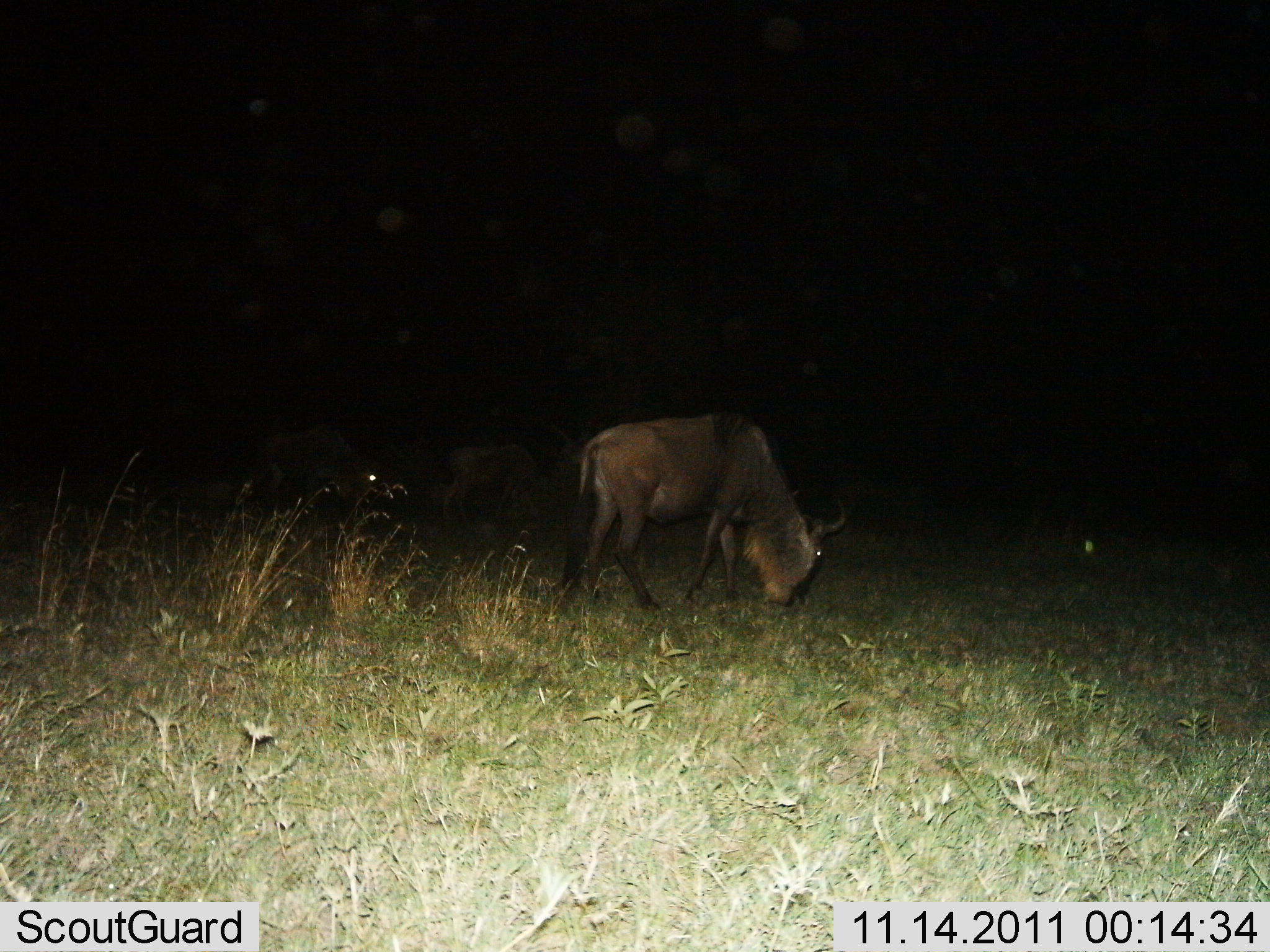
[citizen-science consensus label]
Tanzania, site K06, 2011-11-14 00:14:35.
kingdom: Animalia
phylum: Chordata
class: Mammalia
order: Artiodactyla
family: Bovidae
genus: Connochaetes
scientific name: Connochaetes taurinus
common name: blue wildebeest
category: wildebeest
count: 3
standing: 36%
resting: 0%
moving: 0%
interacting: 0%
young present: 0%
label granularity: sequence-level